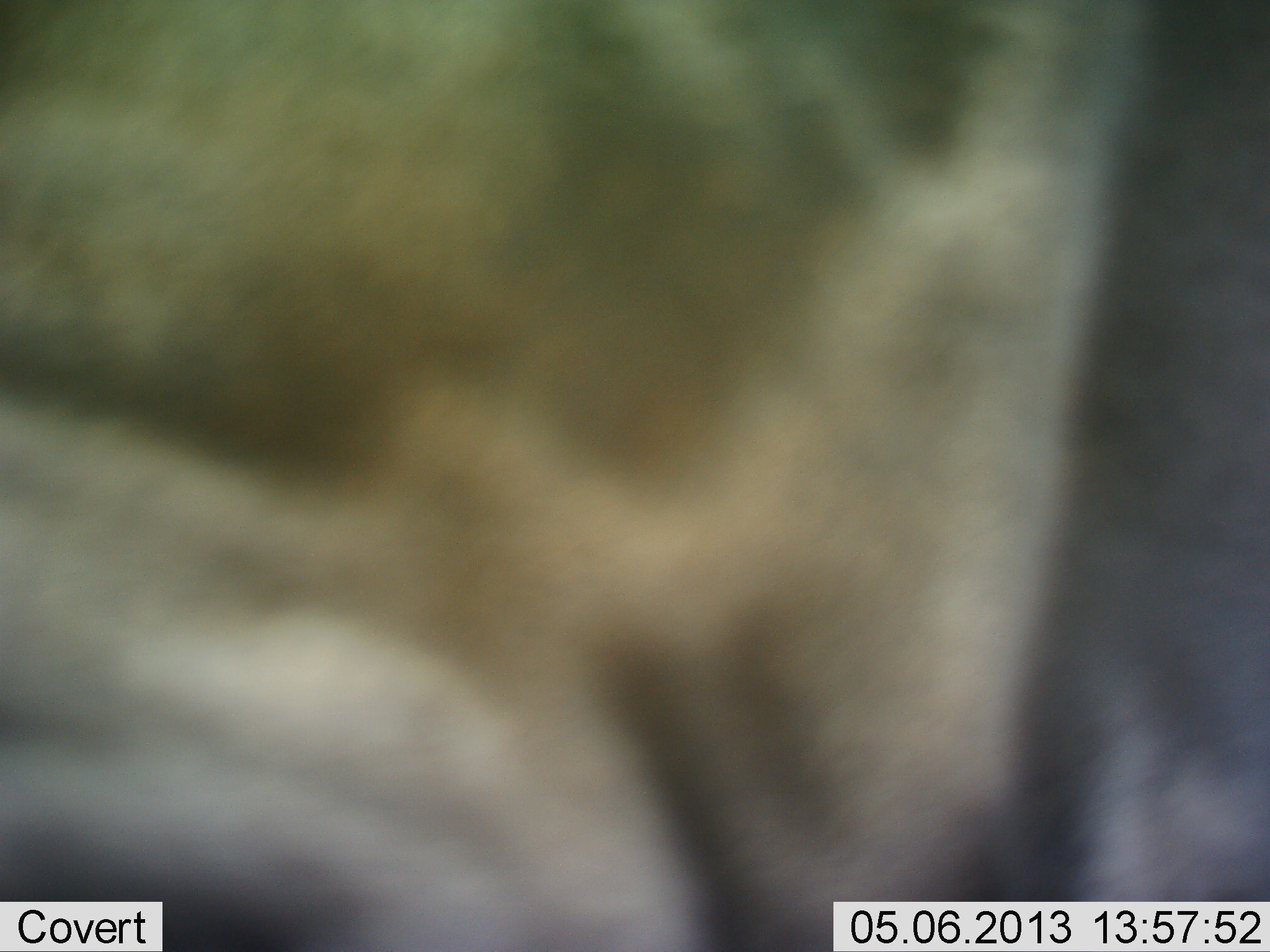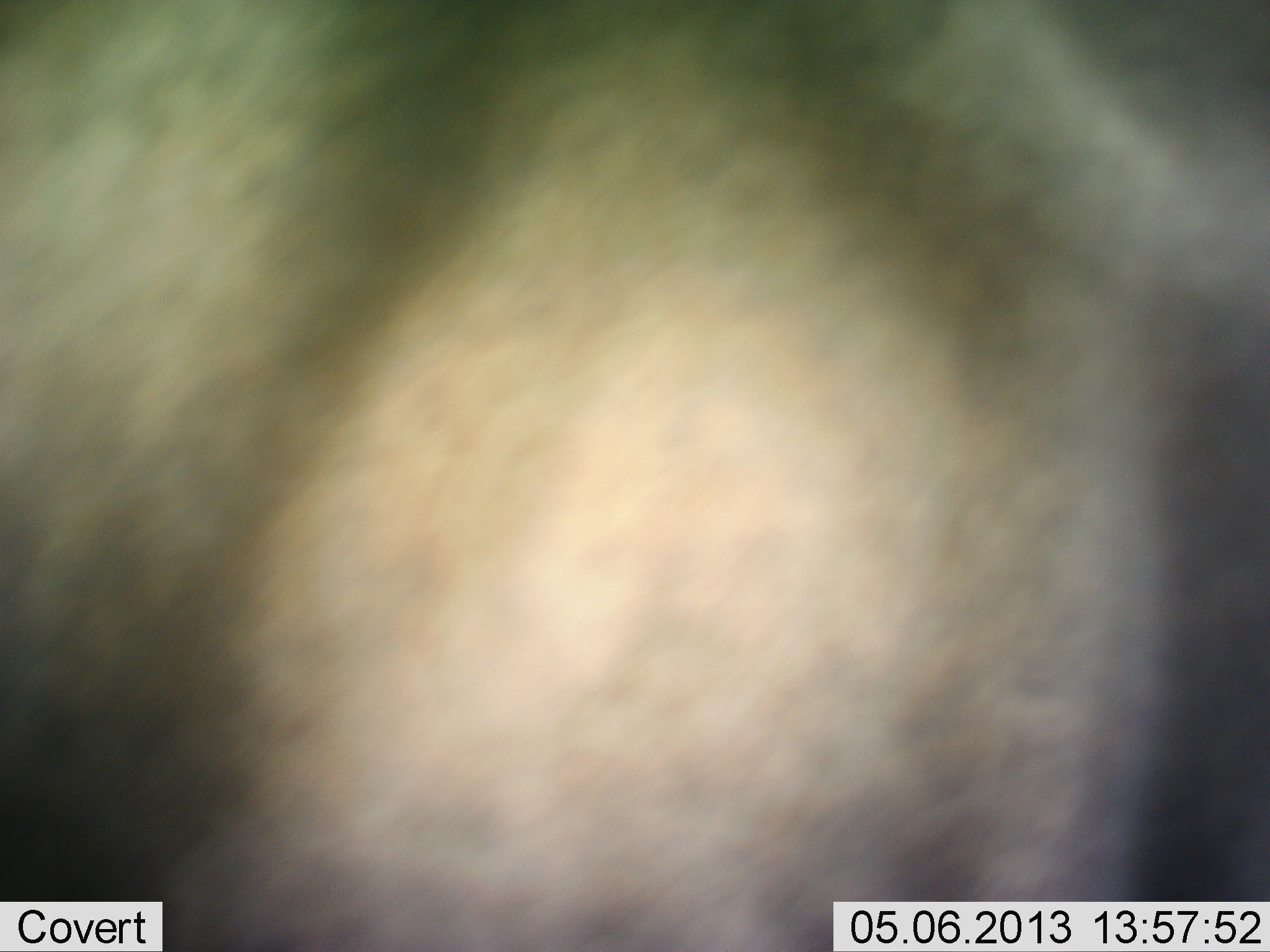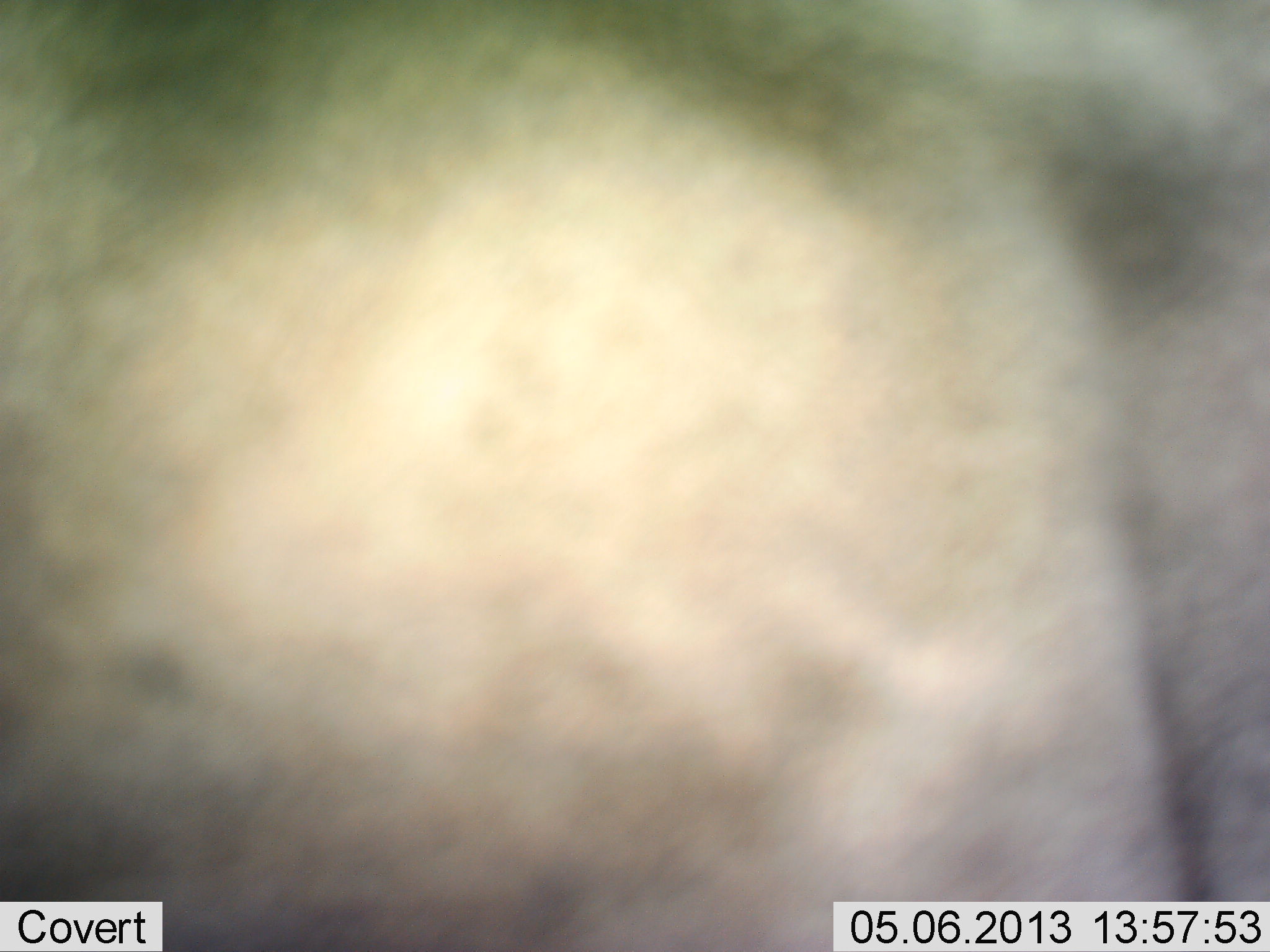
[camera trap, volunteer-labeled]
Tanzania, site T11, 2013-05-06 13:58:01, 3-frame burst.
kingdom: Animalia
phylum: Chordata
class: Mammalia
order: Artiodactyla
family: Bovidae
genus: Connochaetes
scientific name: Connochaetes taurinus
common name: blue wildebeest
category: wildebeest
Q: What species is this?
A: Wildebeest (blue wildebeest) (Connochaetes taurinus).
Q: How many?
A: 1.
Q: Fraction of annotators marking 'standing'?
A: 0%.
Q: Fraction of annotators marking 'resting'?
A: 0%.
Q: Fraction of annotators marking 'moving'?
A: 100%.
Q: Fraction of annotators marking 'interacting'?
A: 0%.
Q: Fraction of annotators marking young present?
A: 0%.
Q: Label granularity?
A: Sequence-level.